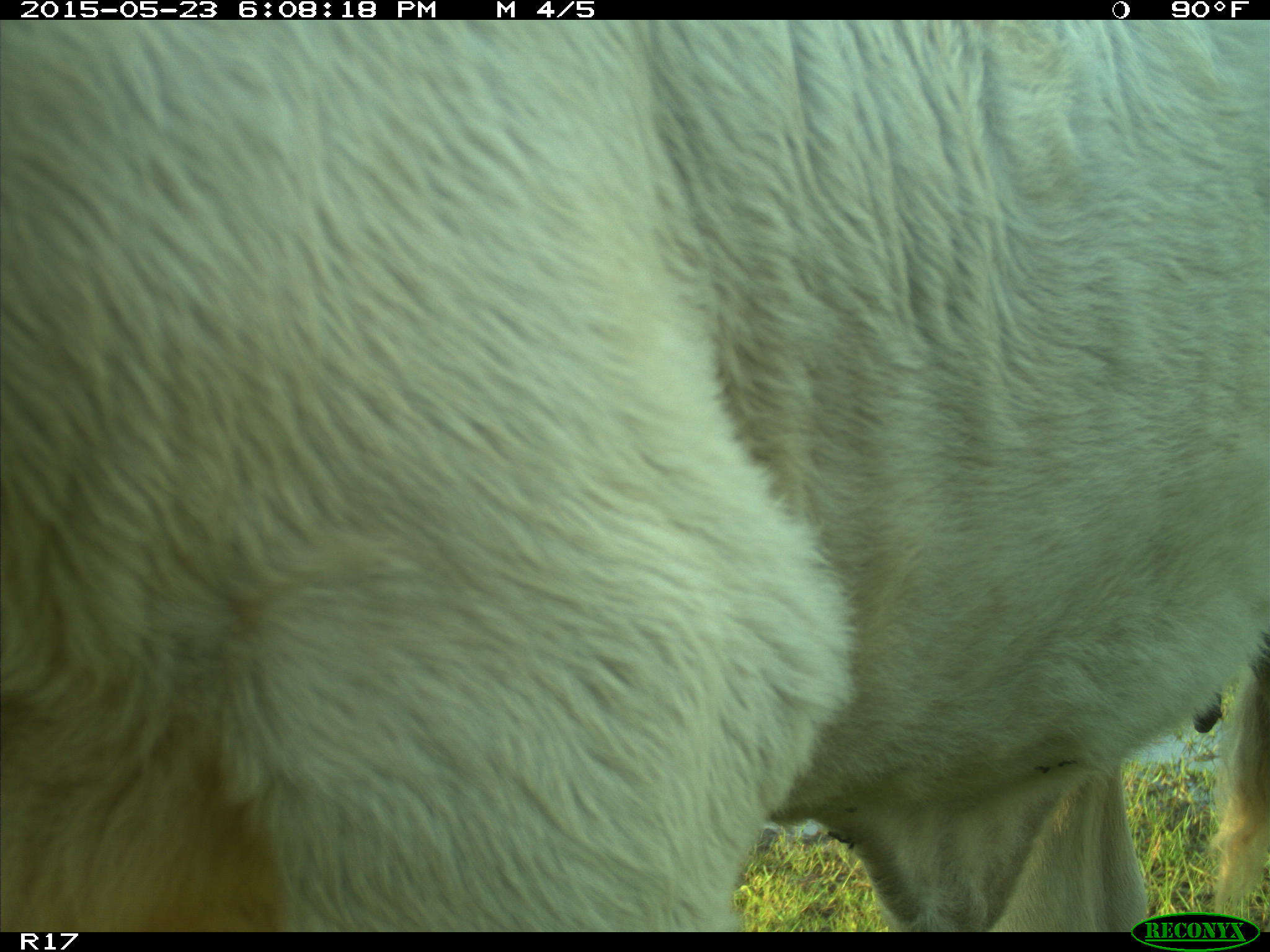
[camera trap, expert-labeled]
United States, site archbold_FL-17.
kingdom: Animalia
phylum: Chordata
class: Mammalia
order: Artiodactyla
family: Bovidae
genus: Bos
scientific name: Bos taurus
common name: domestic cow